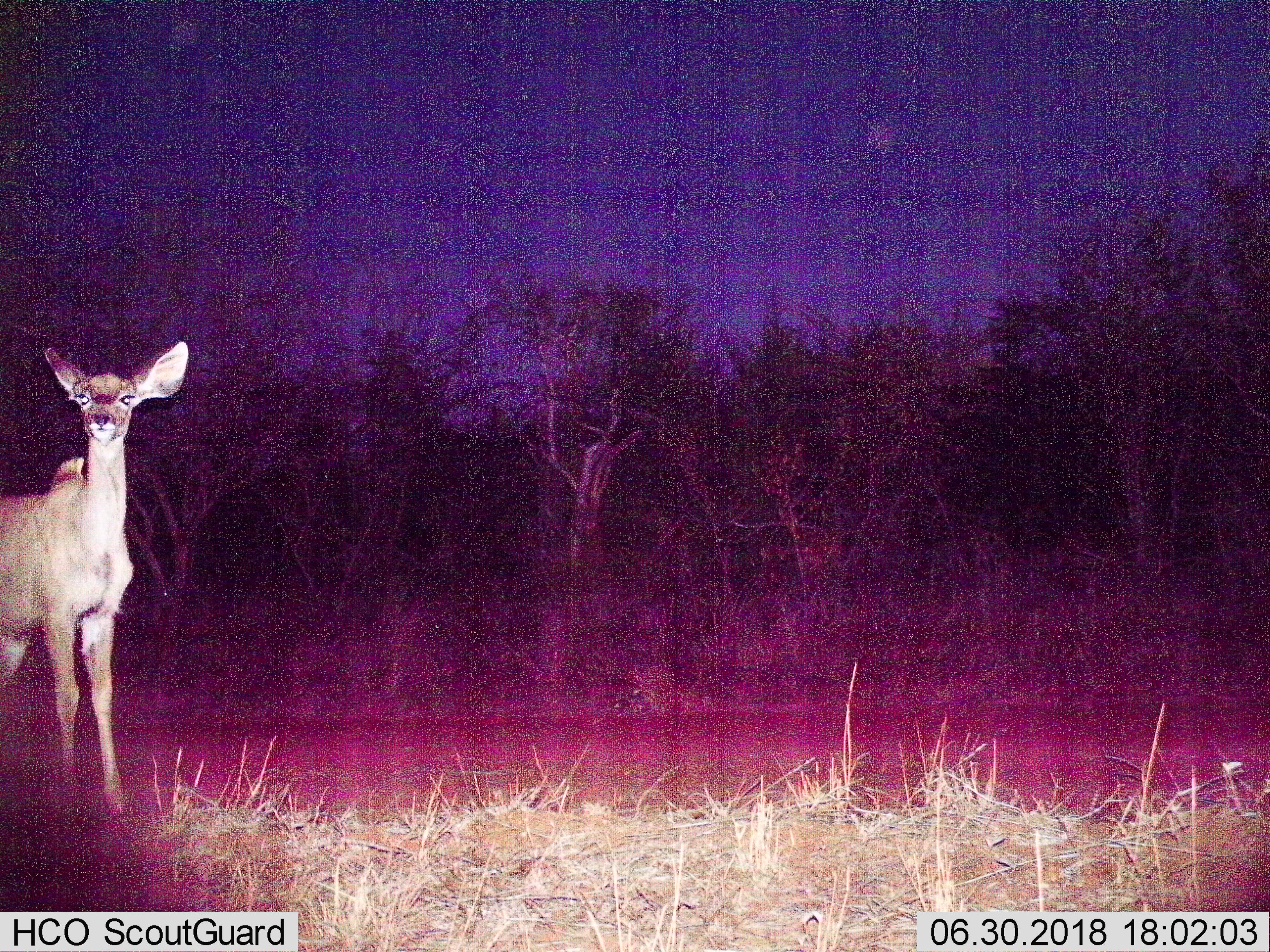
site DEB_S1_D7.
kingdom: Animalia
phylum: Chordata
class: Mammalia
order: Artiodactyla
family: Bovidae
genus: Tragelaphus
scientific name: Tragelaphus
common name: kudu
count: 1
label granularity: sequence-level